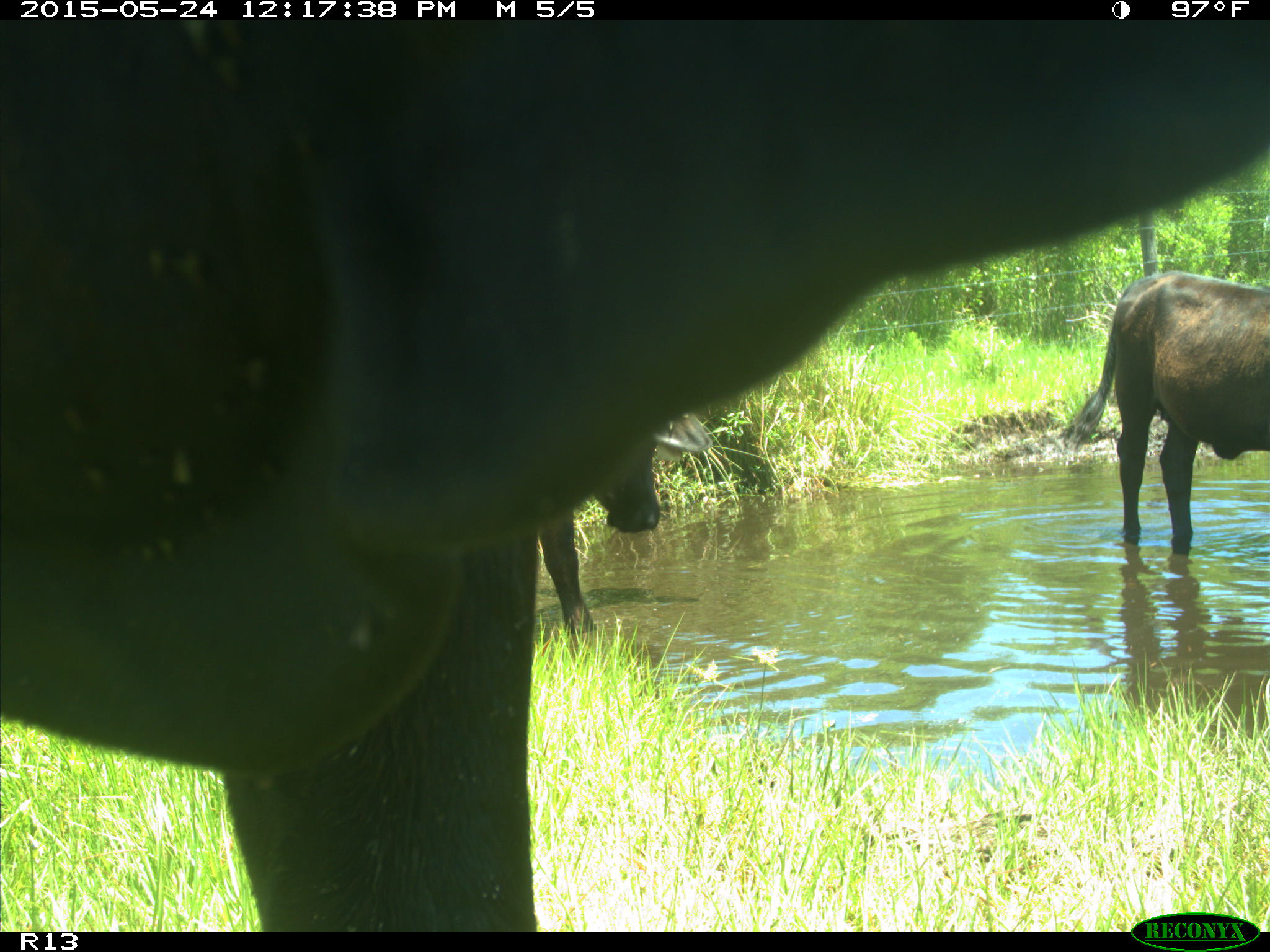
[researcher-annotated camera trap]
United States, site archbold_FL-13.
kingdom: Animalia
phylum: Chordata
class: Mammalia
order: Artiodactyla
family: Bovidae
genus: Bos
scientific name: Bos taurus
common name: domestic cow